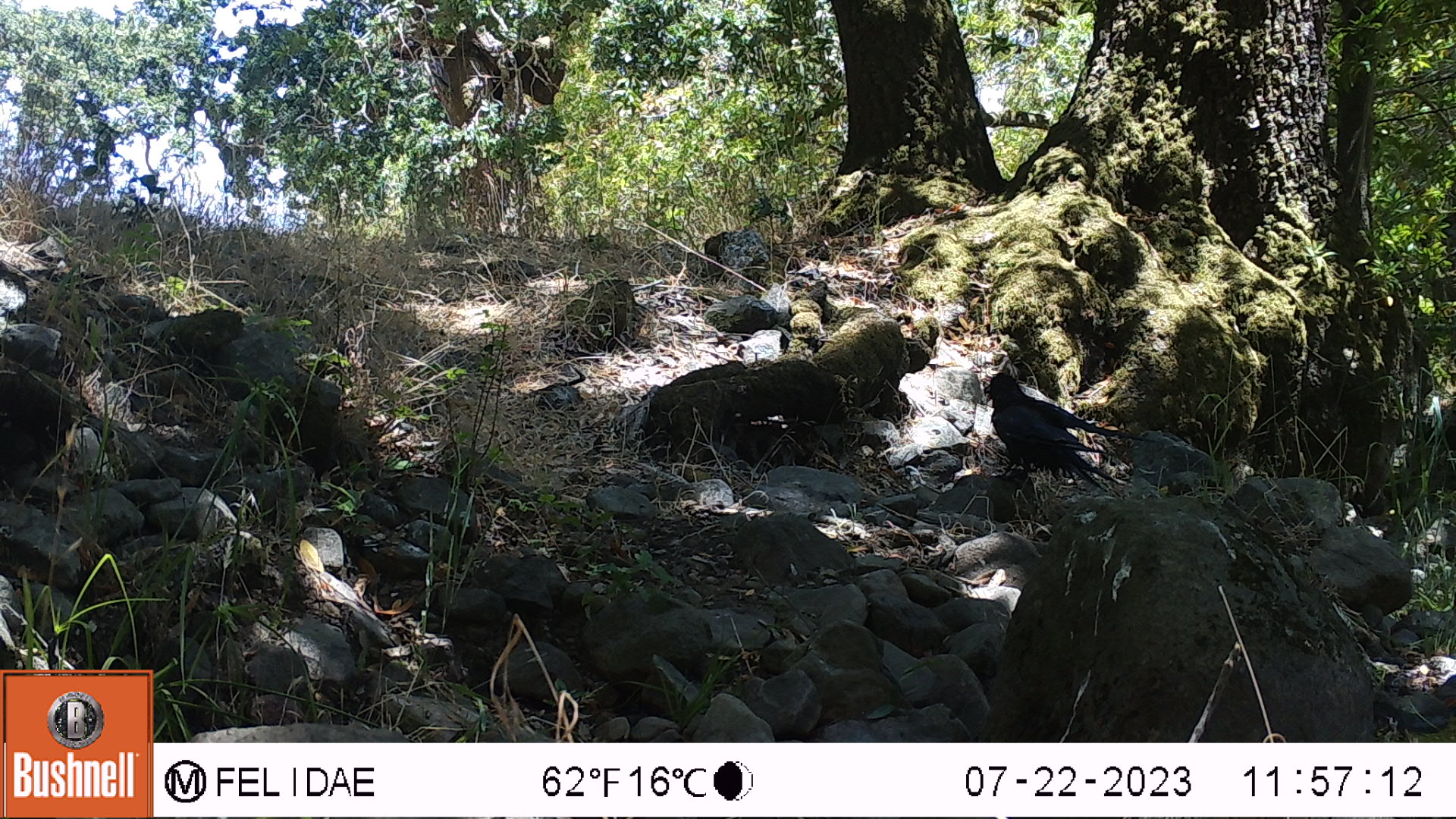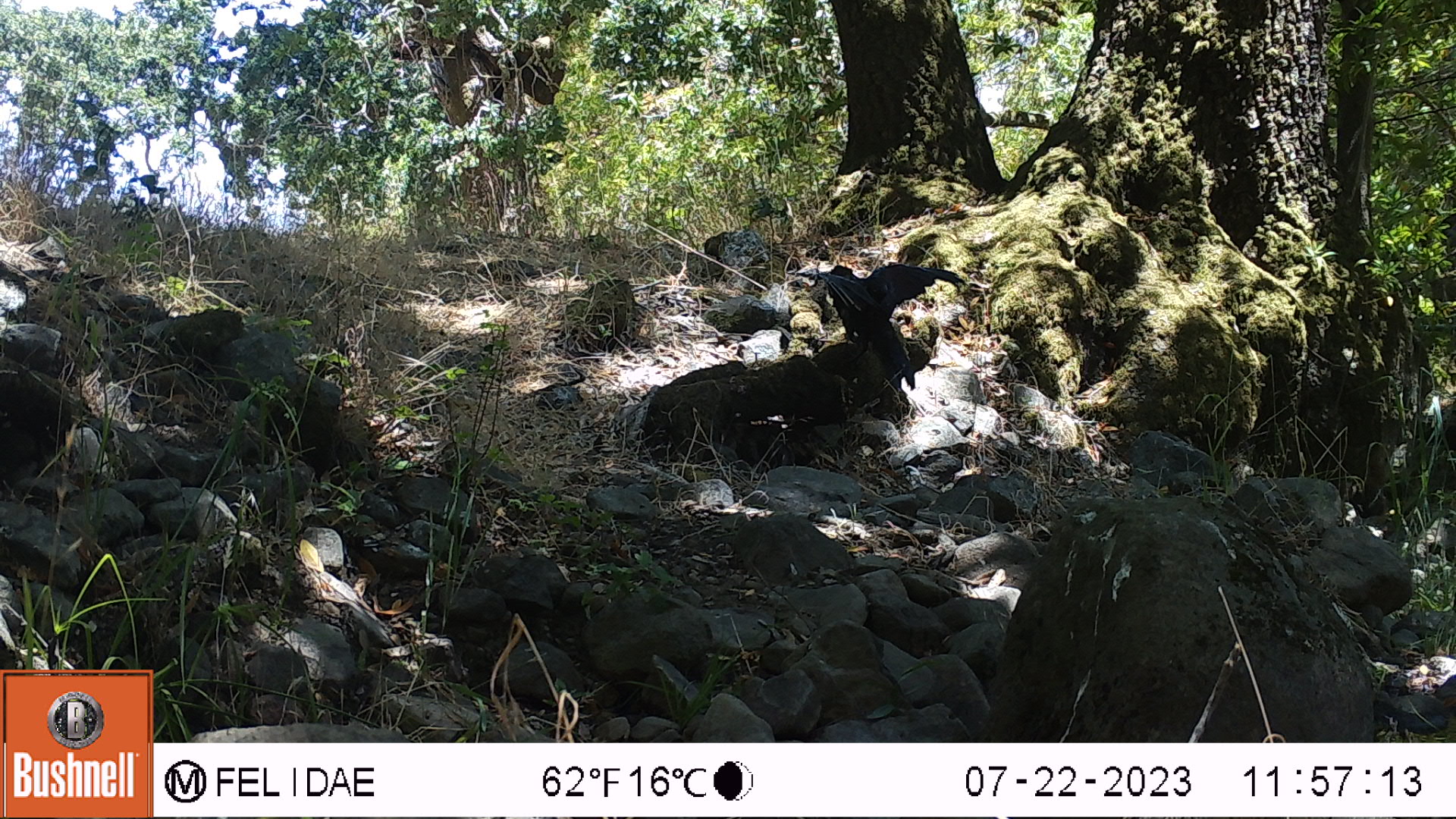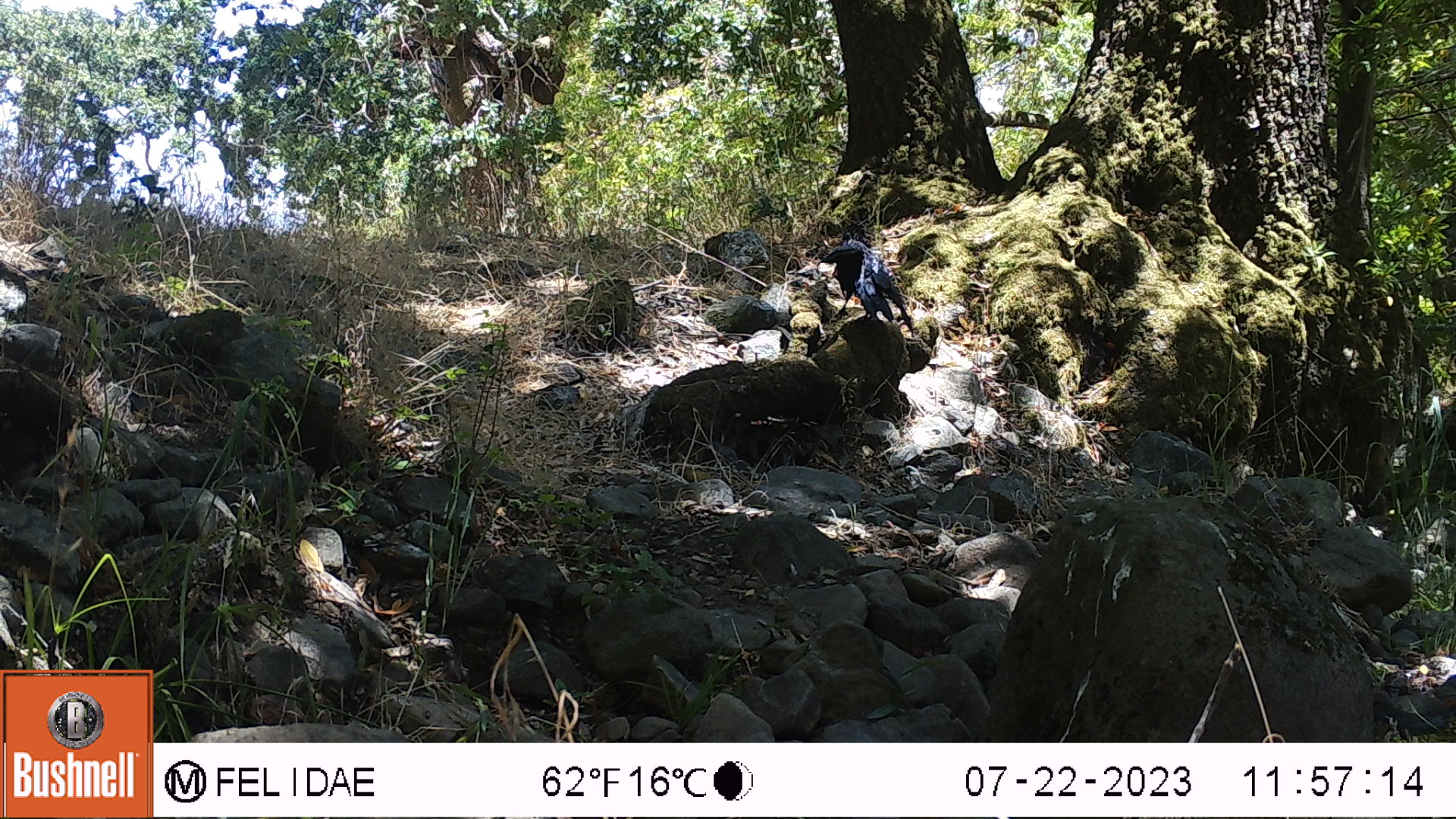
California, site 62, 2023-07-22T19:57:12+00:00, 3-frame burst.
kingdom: Animalia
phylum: Chordata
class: Aves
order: Passeriformes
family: Corvidae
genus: Corvus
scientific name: Corvus brachyrhynchos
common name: american crow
American crow (Corvus brachyrhynchos).